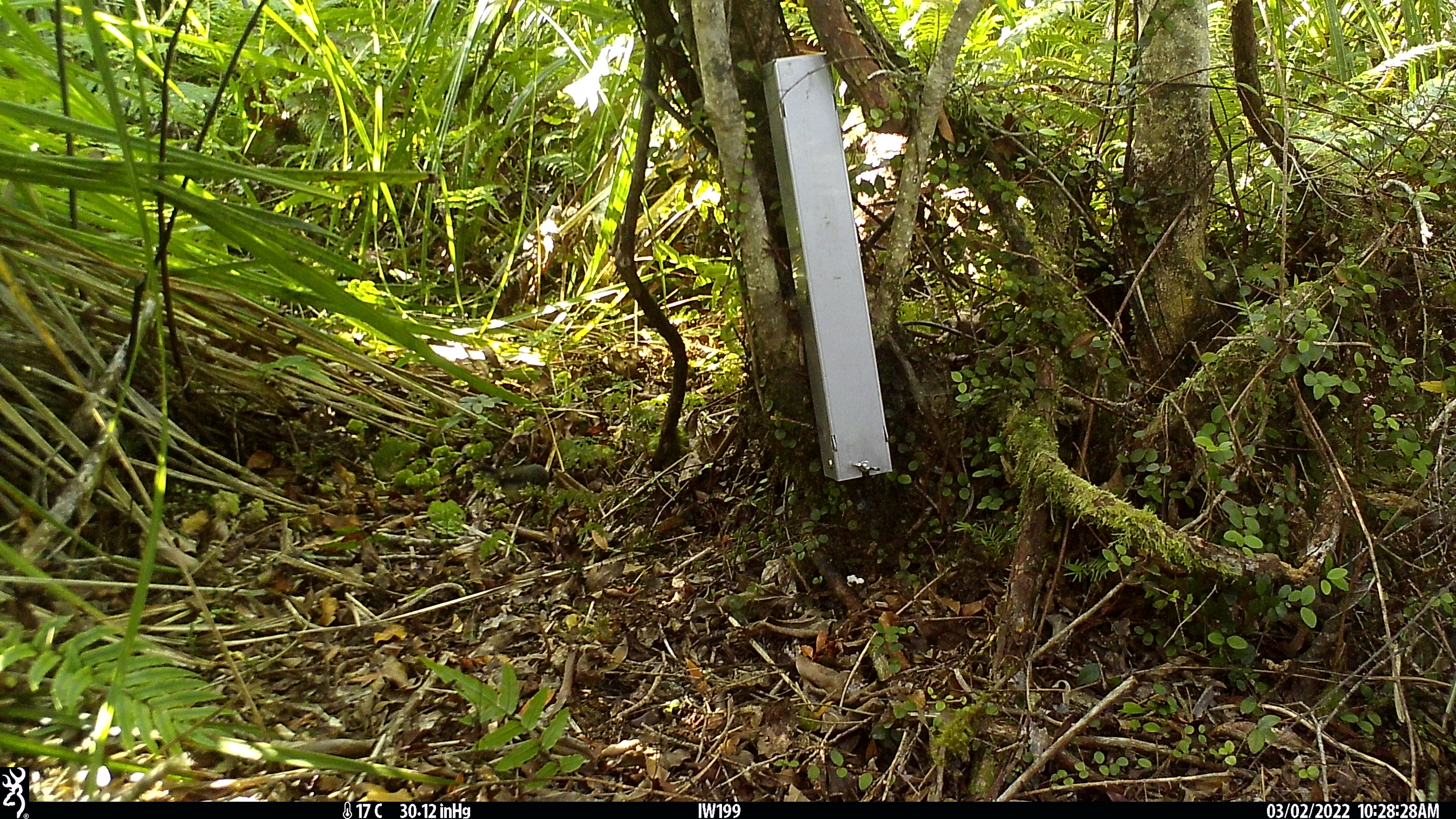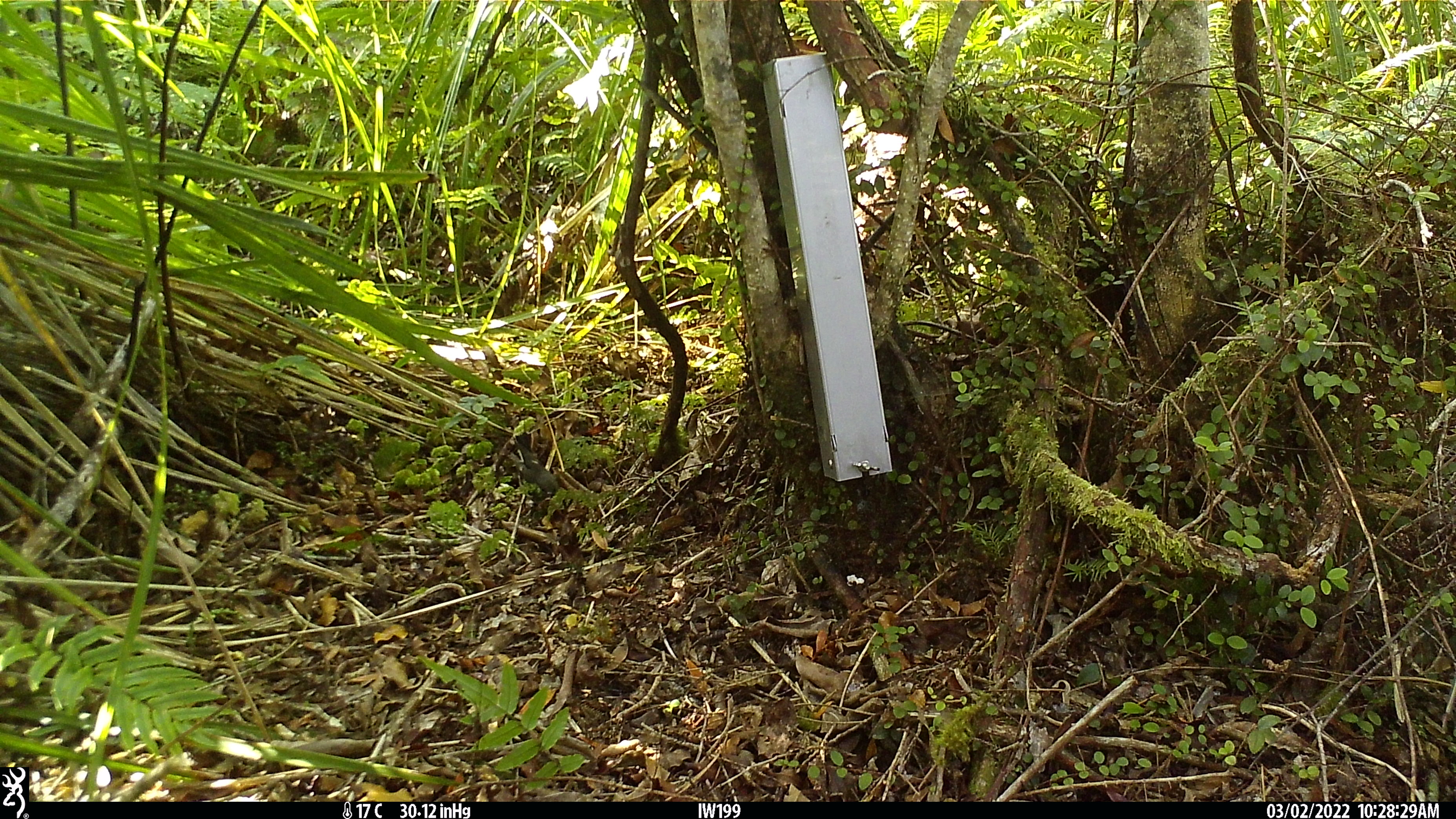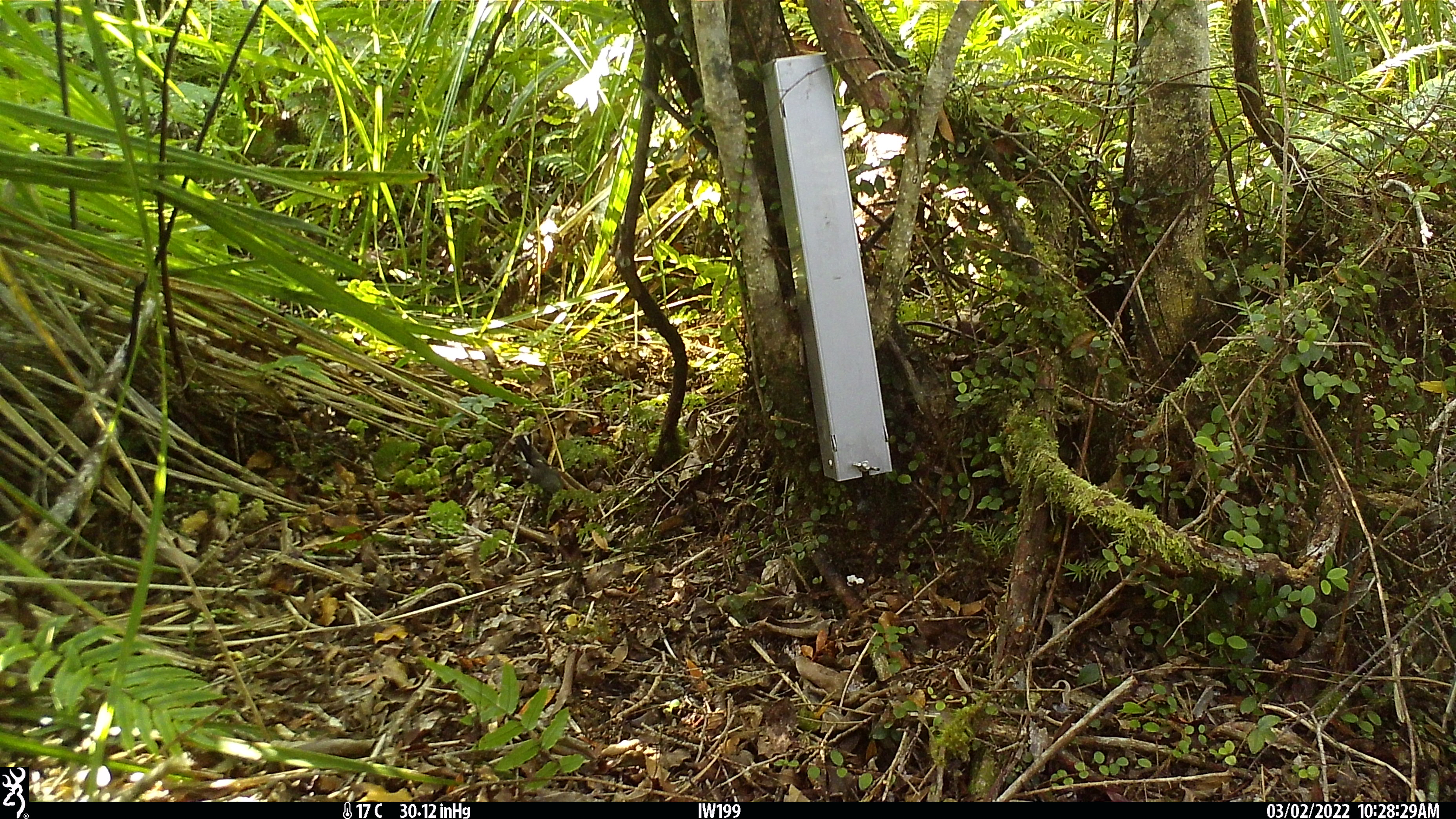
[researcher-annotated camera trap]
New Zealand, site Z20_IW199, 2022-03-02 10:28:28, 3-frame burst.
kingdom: Animalia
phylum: Chordata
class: Aves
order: Passeriformes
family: Petroicidae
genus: Petroica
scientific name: Petroica macrocephala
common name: tomtit